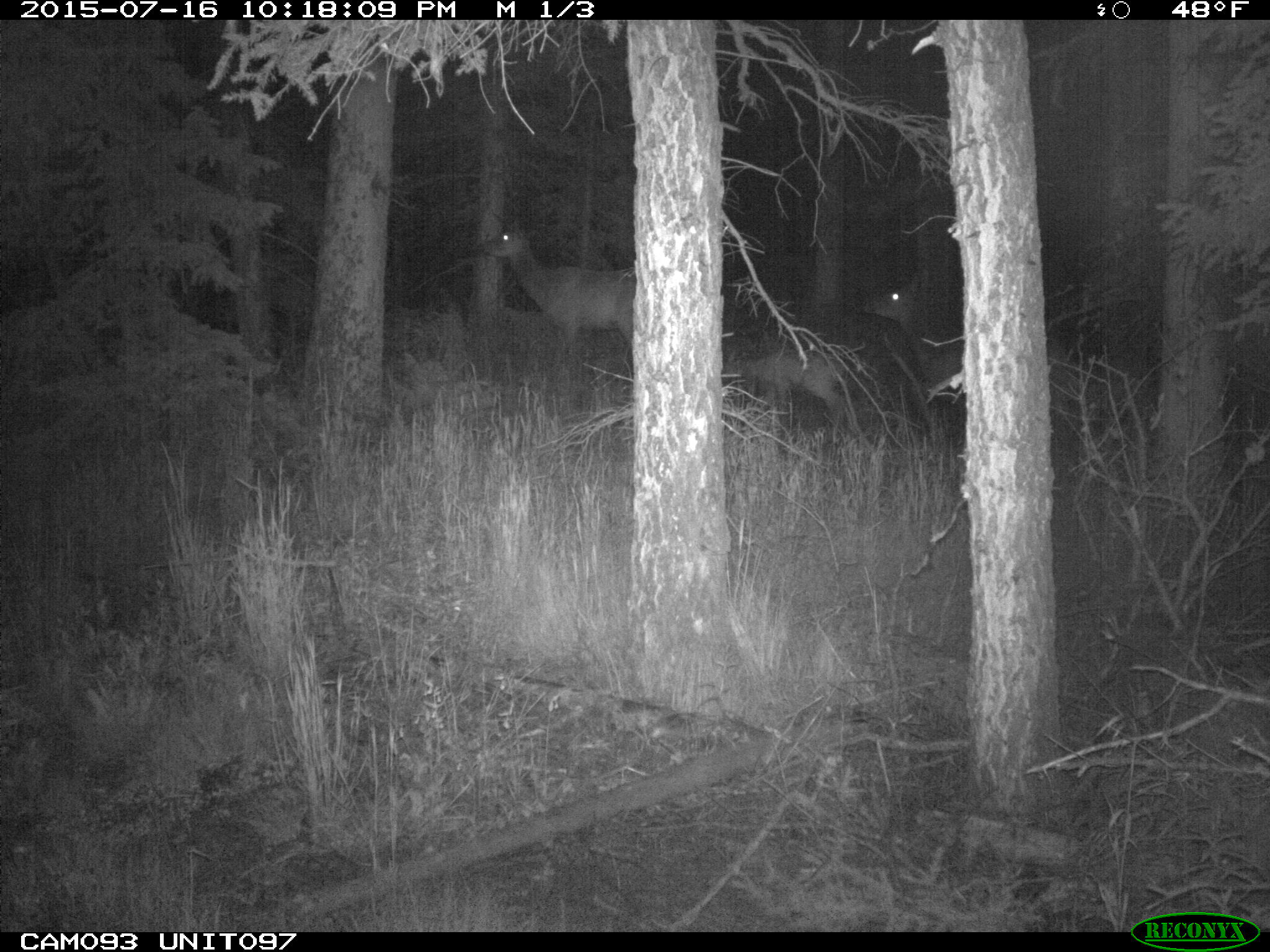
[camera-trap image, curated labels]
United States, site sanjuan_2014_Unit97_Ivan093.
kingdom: Animalia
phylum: Chordata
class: Mammalia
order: Artiodactyla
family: Cervidae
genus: Cervus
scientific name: Cervus elaphus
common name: red deer